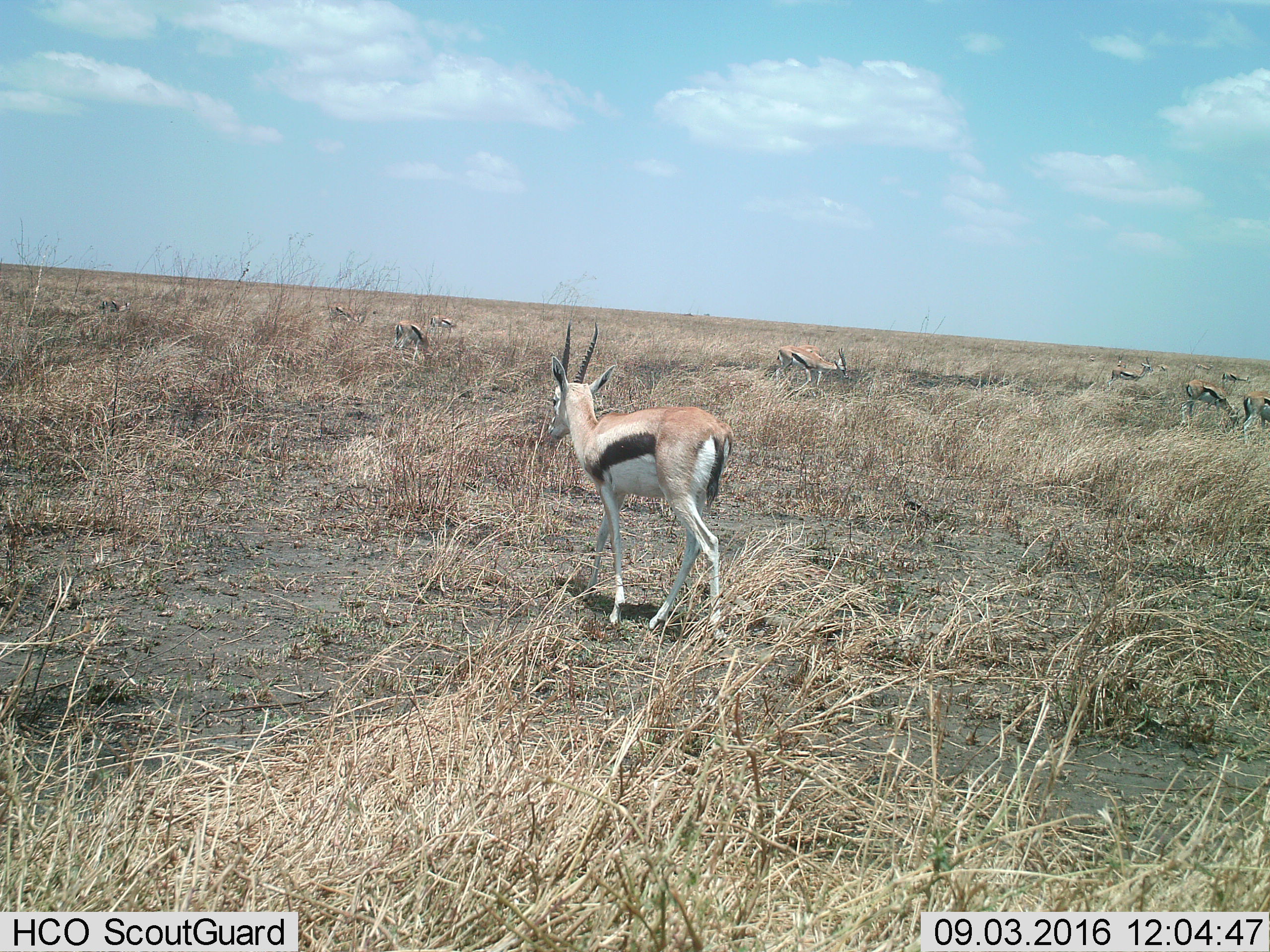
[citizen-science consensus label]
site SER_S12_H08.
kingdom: Animalia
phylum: Chordata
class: Mammalia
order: Artiodactyla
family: Bovidae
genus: Eudorcas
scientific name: Eudorcas thomsonii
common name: thomson's gazelle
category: gazellethomsons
Gazellethomsons (thomson's gazelle) (Eudorcas thomsonii), count 11-50. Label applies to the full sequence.